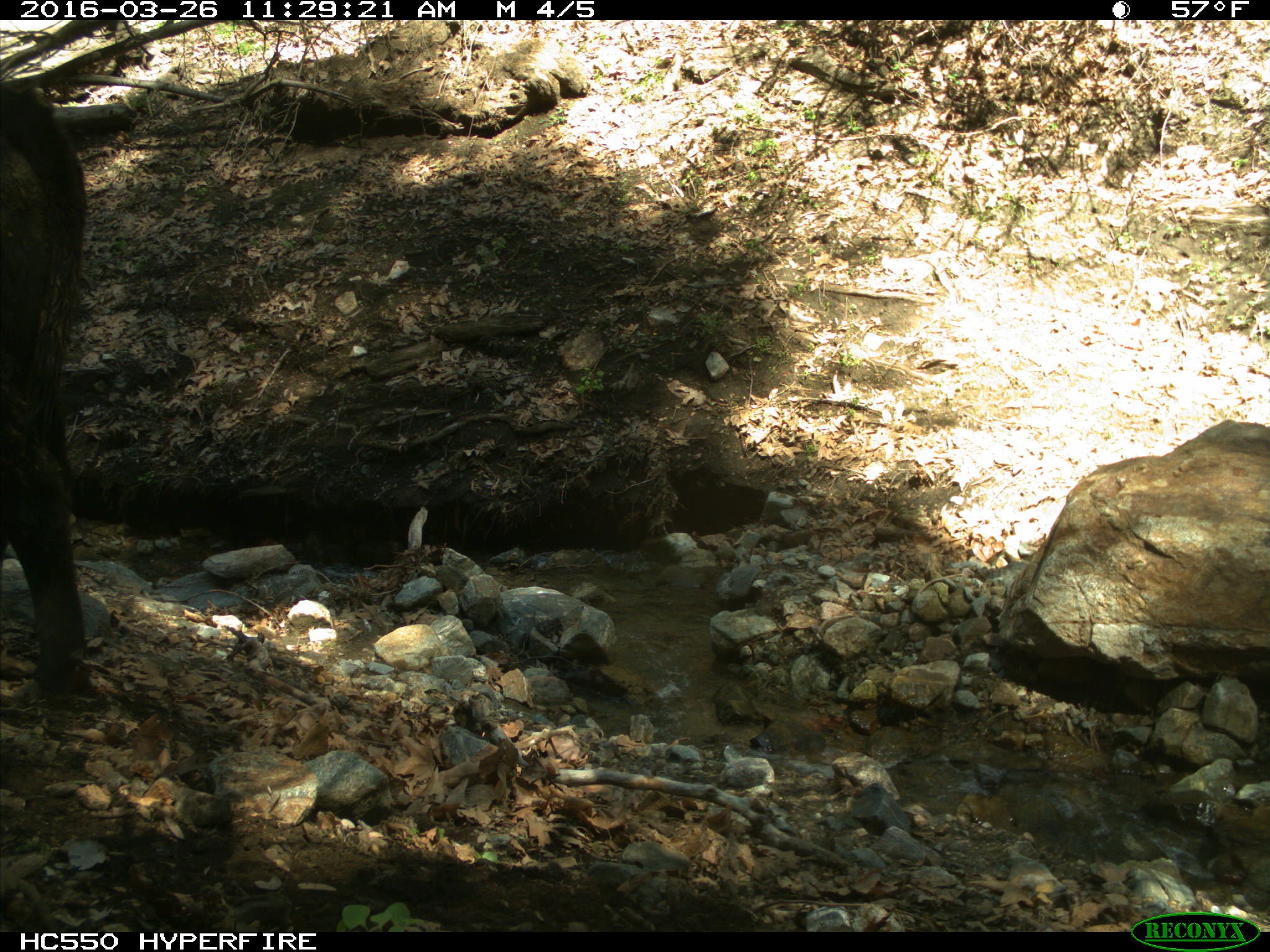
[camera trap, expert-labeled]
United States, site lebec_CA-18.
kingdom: Animalia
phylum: Chordata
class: Mammalia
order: Artiodactyla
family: Bovidae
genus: Bos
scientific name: Bos taurus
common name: domestic cow